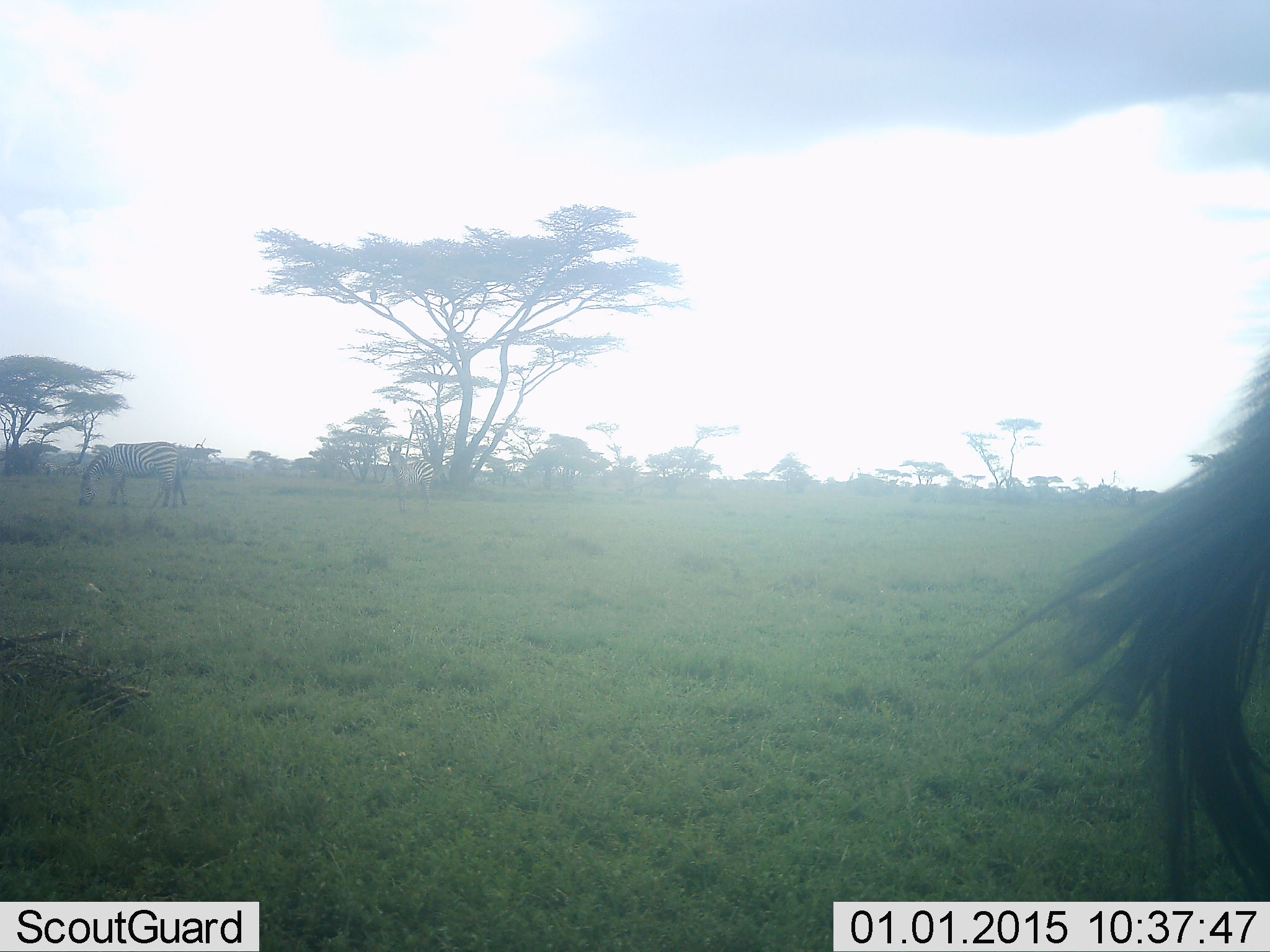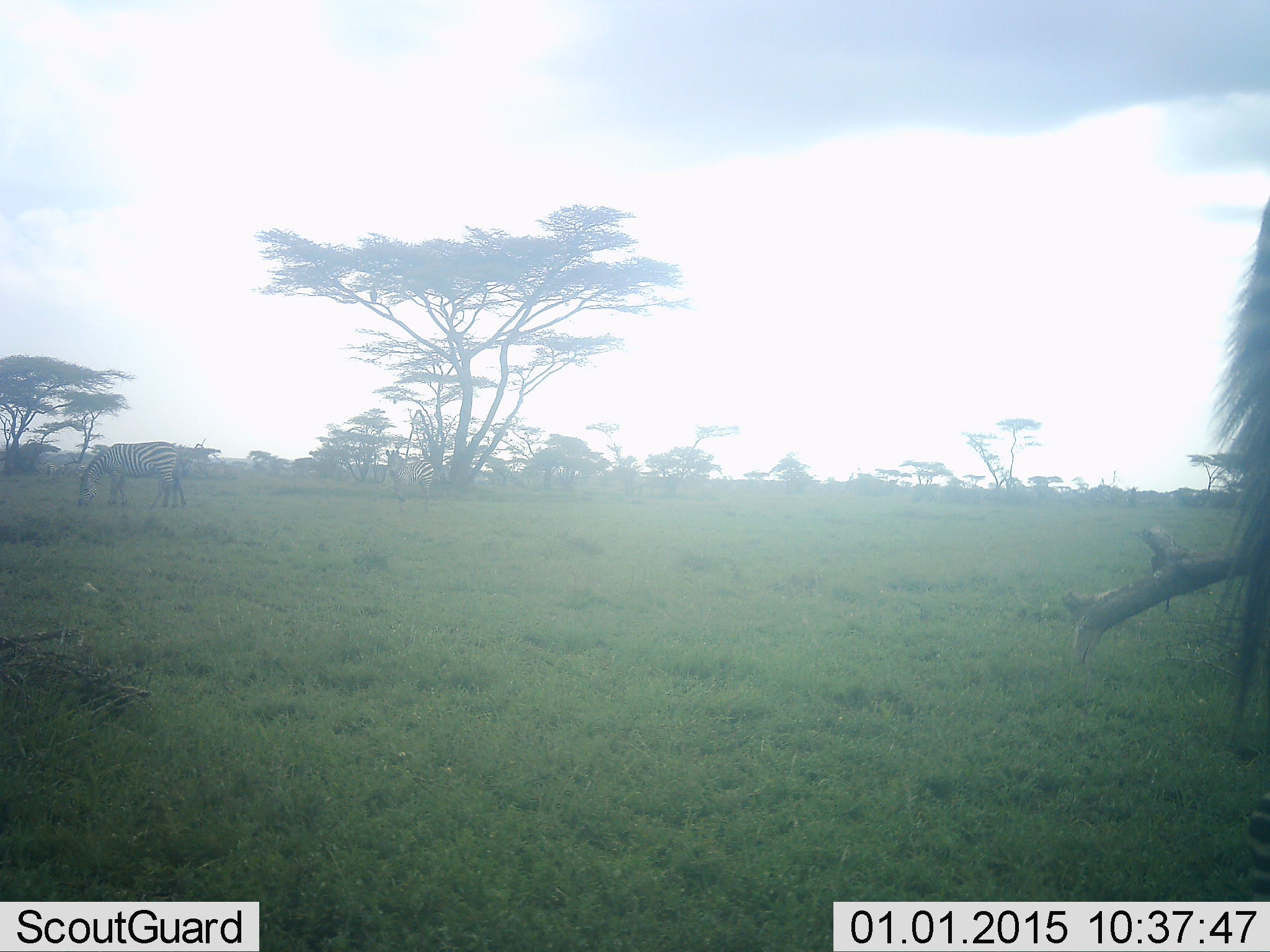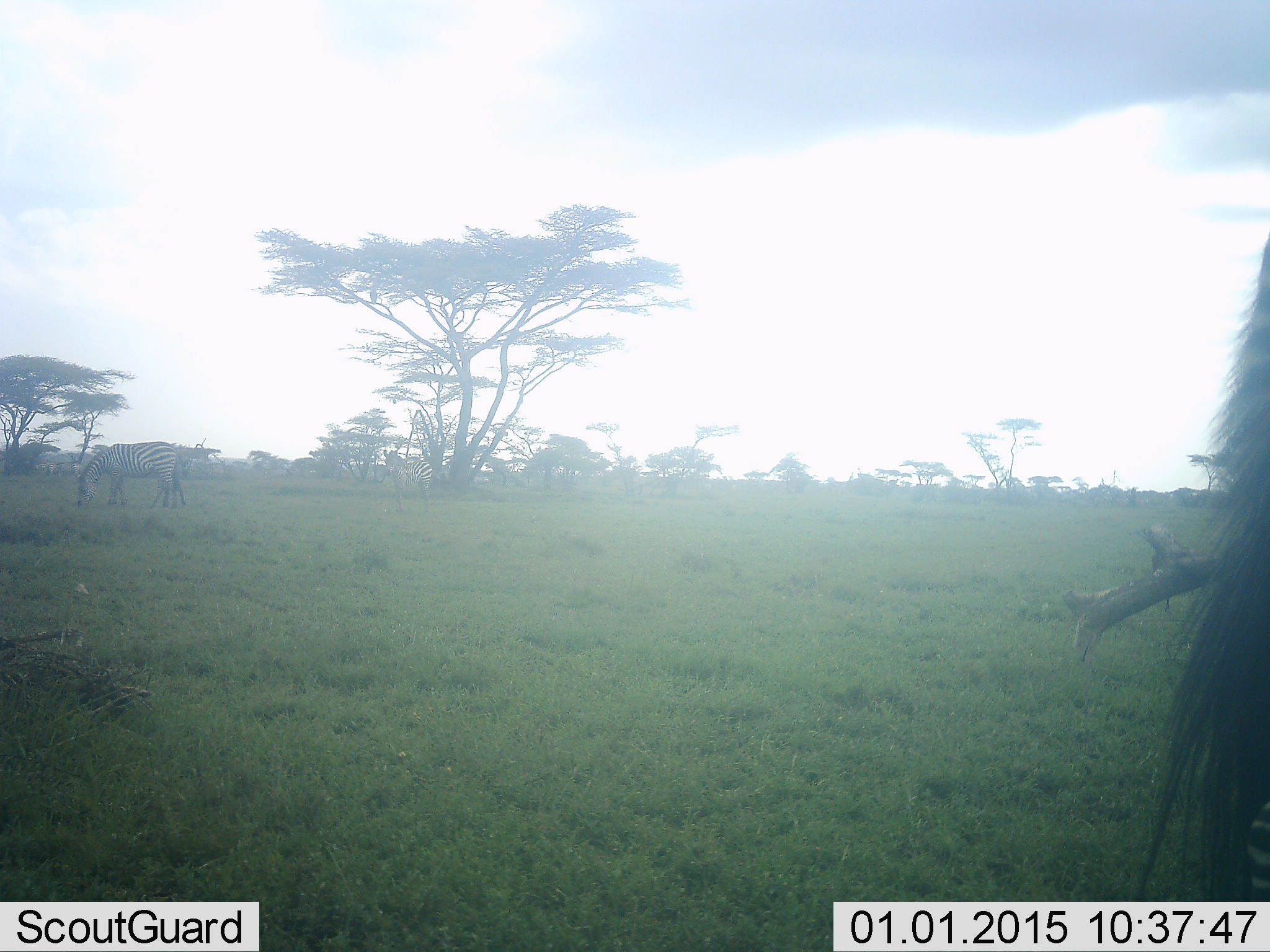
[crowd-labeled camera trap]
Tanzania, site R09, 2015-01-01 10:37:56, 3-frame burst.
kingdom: Animalia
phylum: Chordata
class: Mammalia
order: Perissodactyla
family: Equidae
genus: Equus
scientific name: Equus quagga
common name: plains zebra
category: zebra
Zebra (plains zebra) (Equus quagga), count 2. Behavior (volunteer vote fractions): standing 58%, resting 0%, moving 0%, interacting 0%. Young present (vote fraction): 0%. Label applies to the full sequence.